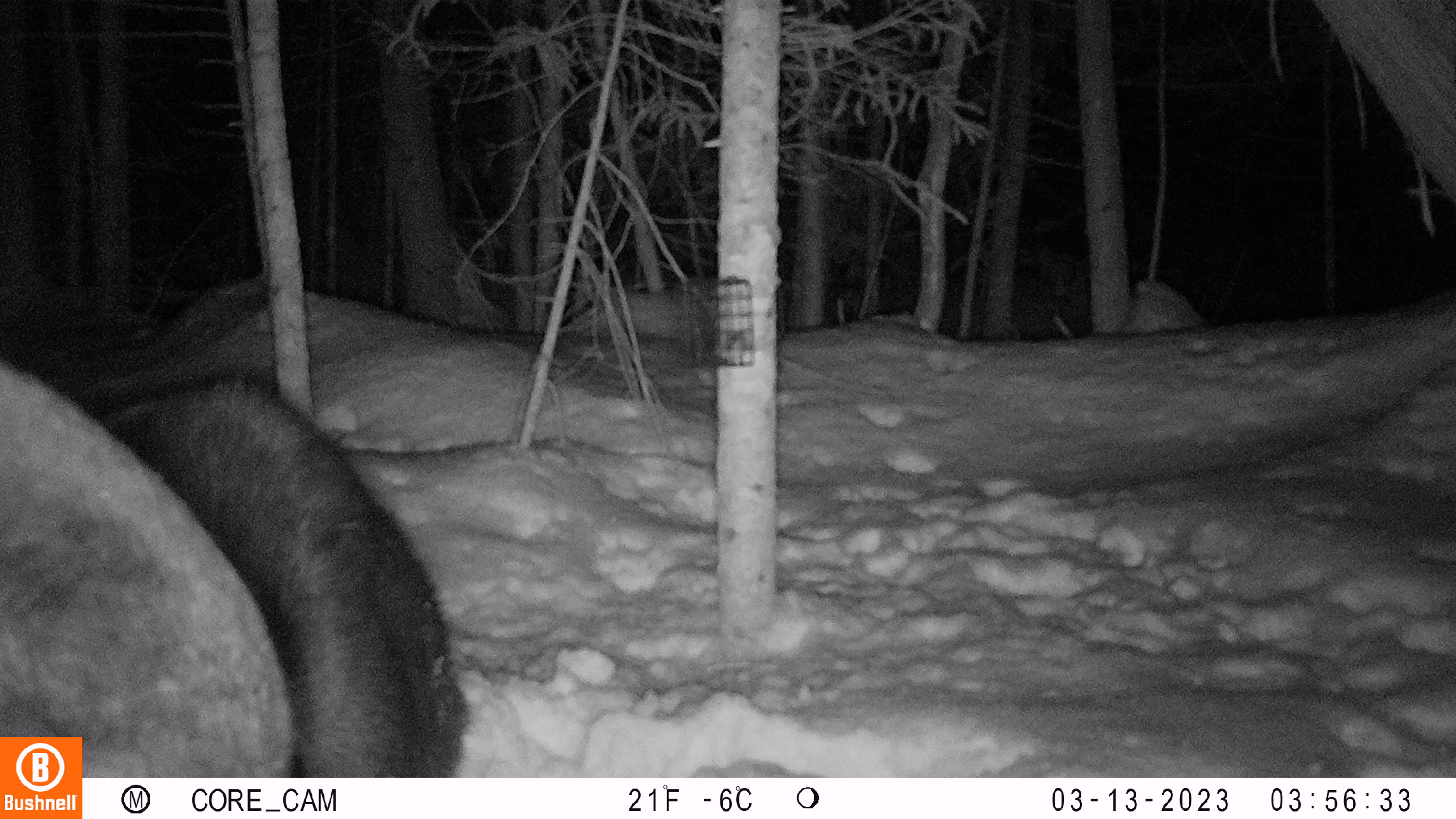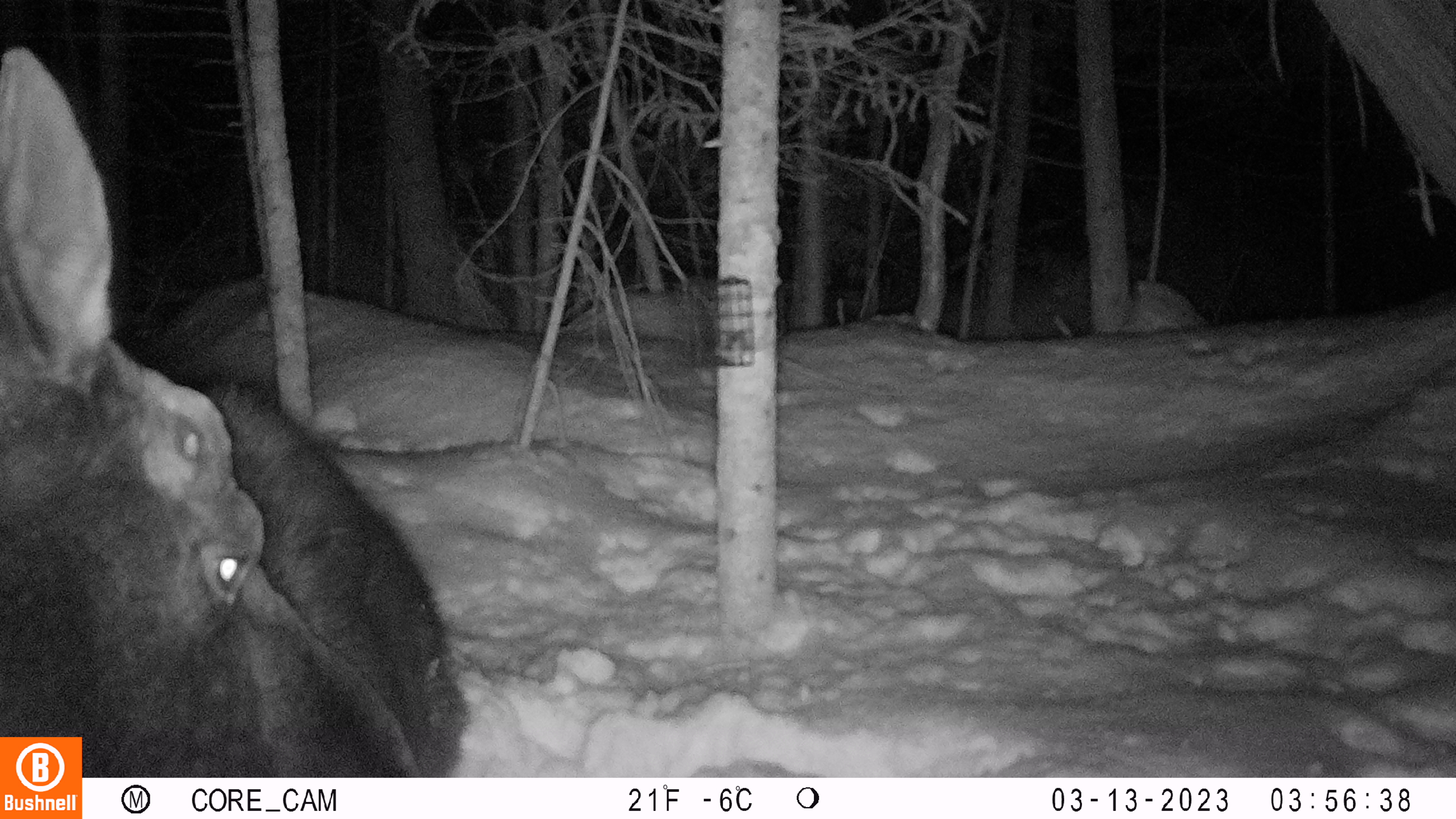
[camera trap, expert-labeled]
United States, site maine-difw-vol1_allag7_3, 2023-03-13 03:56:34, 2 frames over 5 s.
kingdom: Animalia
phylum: Chordata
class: Mammalia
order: Artiodactyla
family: Cervidae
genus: Alces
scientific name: Alces alces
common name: moose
Moose (Alces alces).